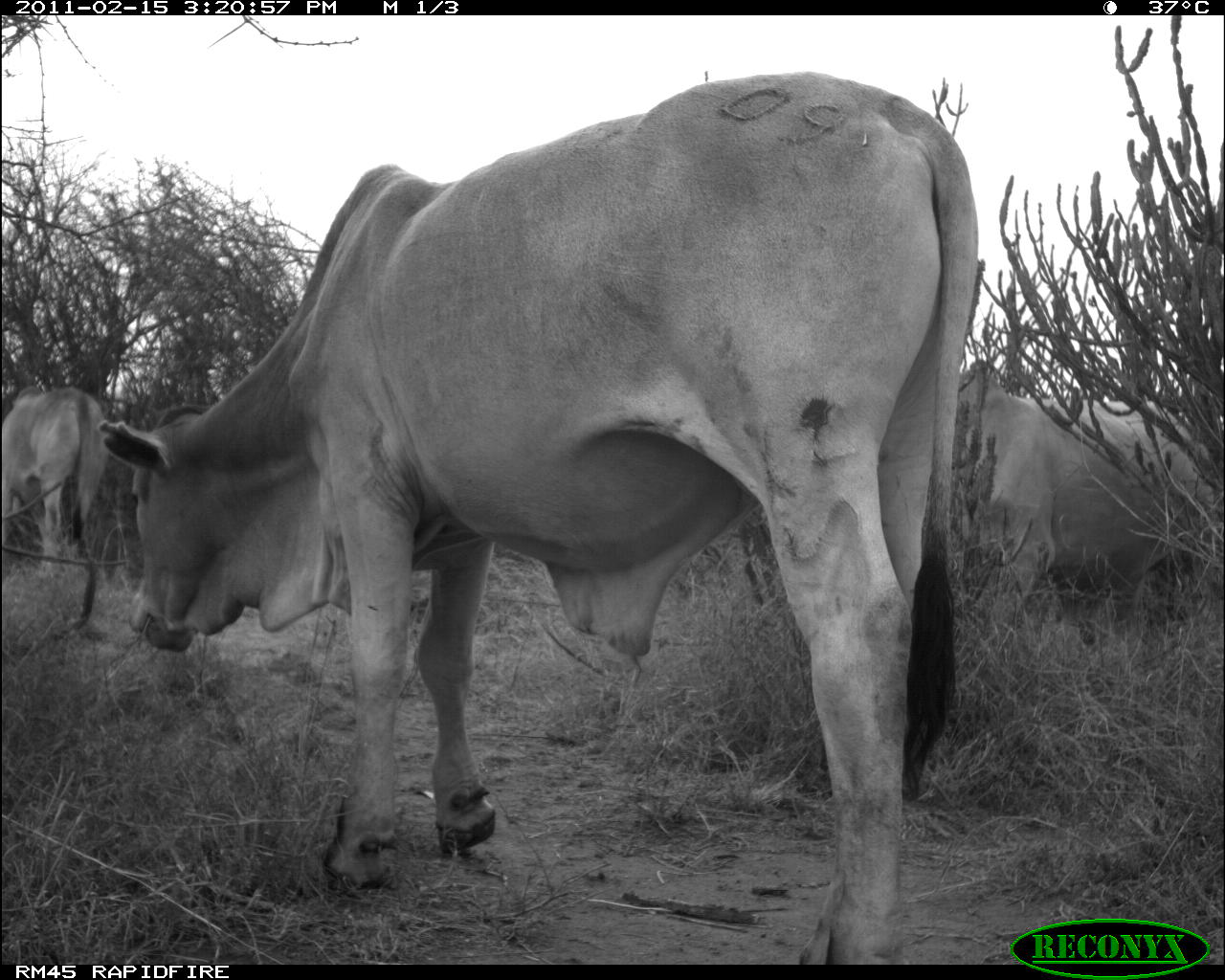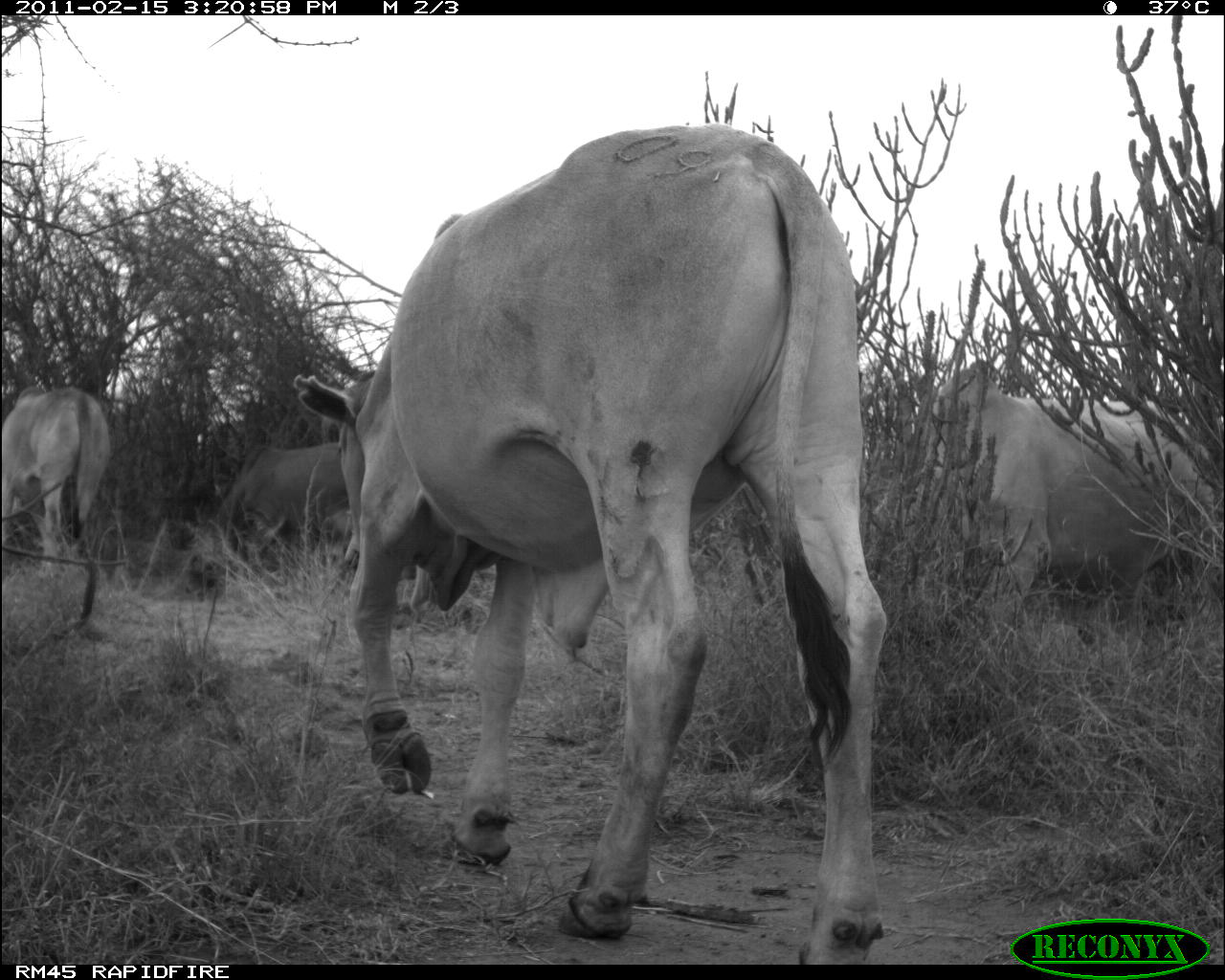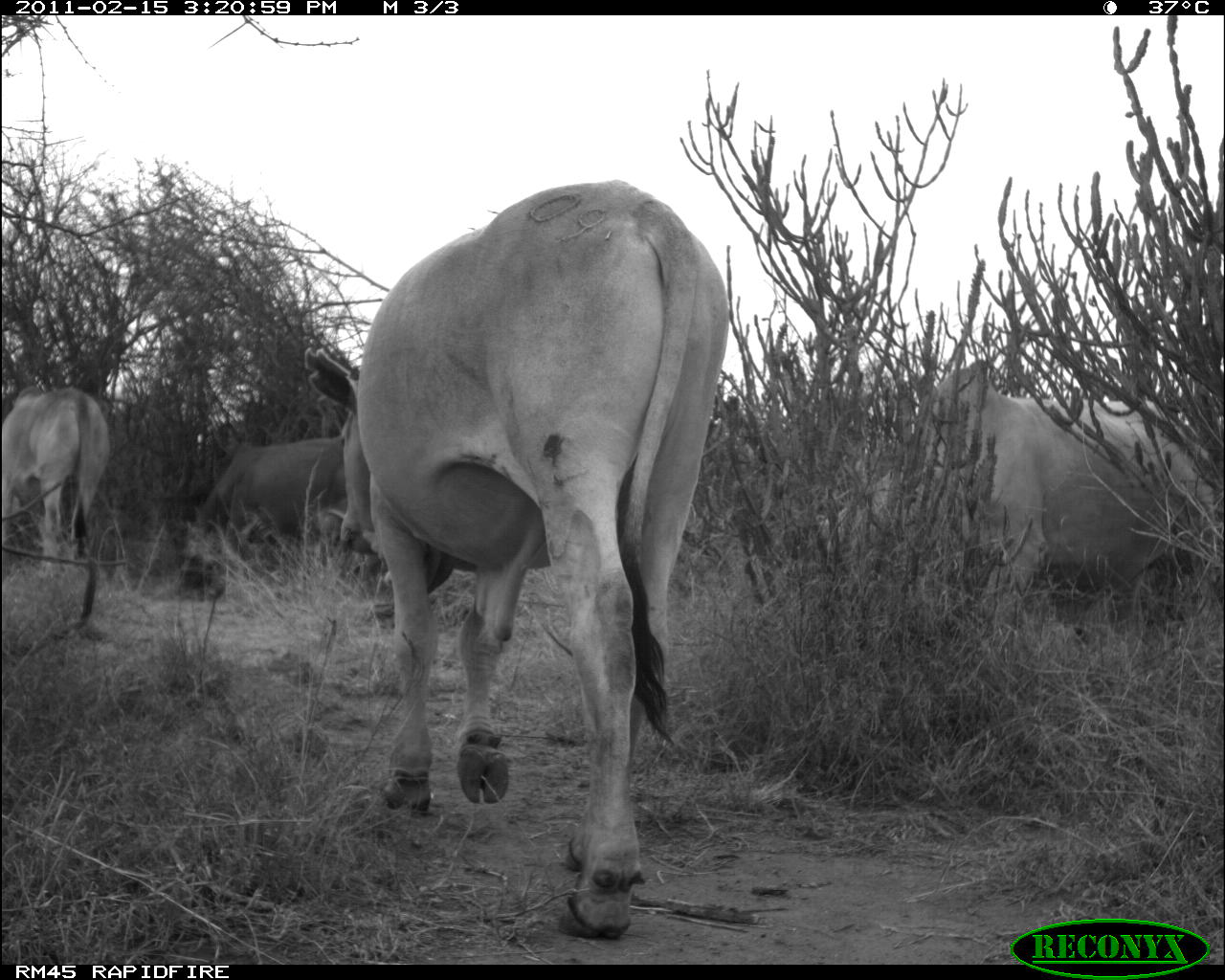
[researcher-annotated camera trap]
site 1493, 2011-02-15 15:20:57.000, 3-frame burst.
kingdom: Animalia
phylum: Chordata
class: Mammalia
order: Artiodactyla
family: Bovidae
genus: Bos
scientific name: Bos taurus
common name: domestic cattle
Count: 3.